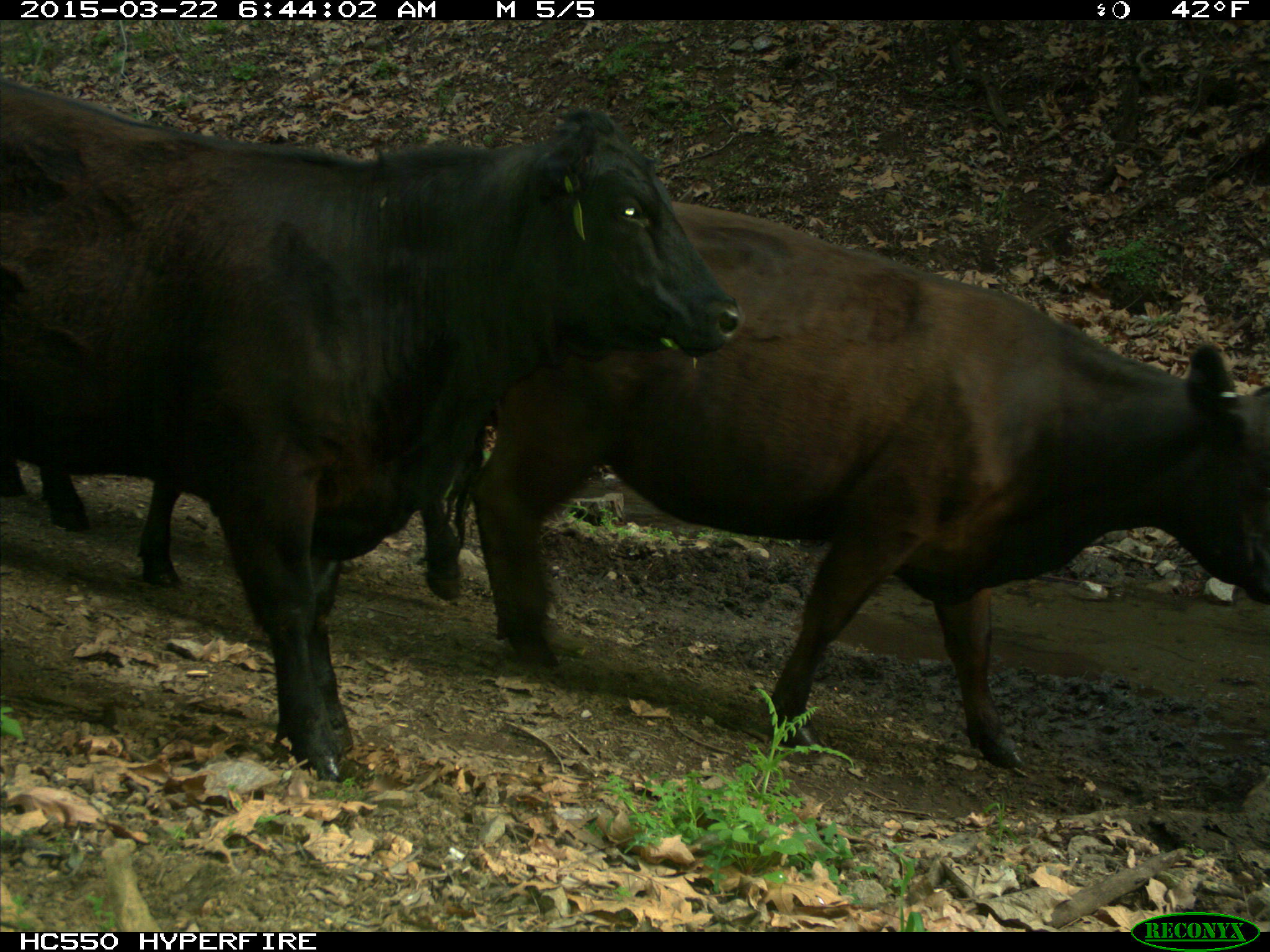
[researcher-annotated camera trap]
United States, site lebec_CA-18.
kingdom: Animalia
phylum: Chordata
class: Mammalia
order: Artiodactyla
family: Bovidae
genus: Bos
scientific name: Bos taurus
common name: domestic cow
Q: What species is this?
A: Bos taurus (domestic cow).